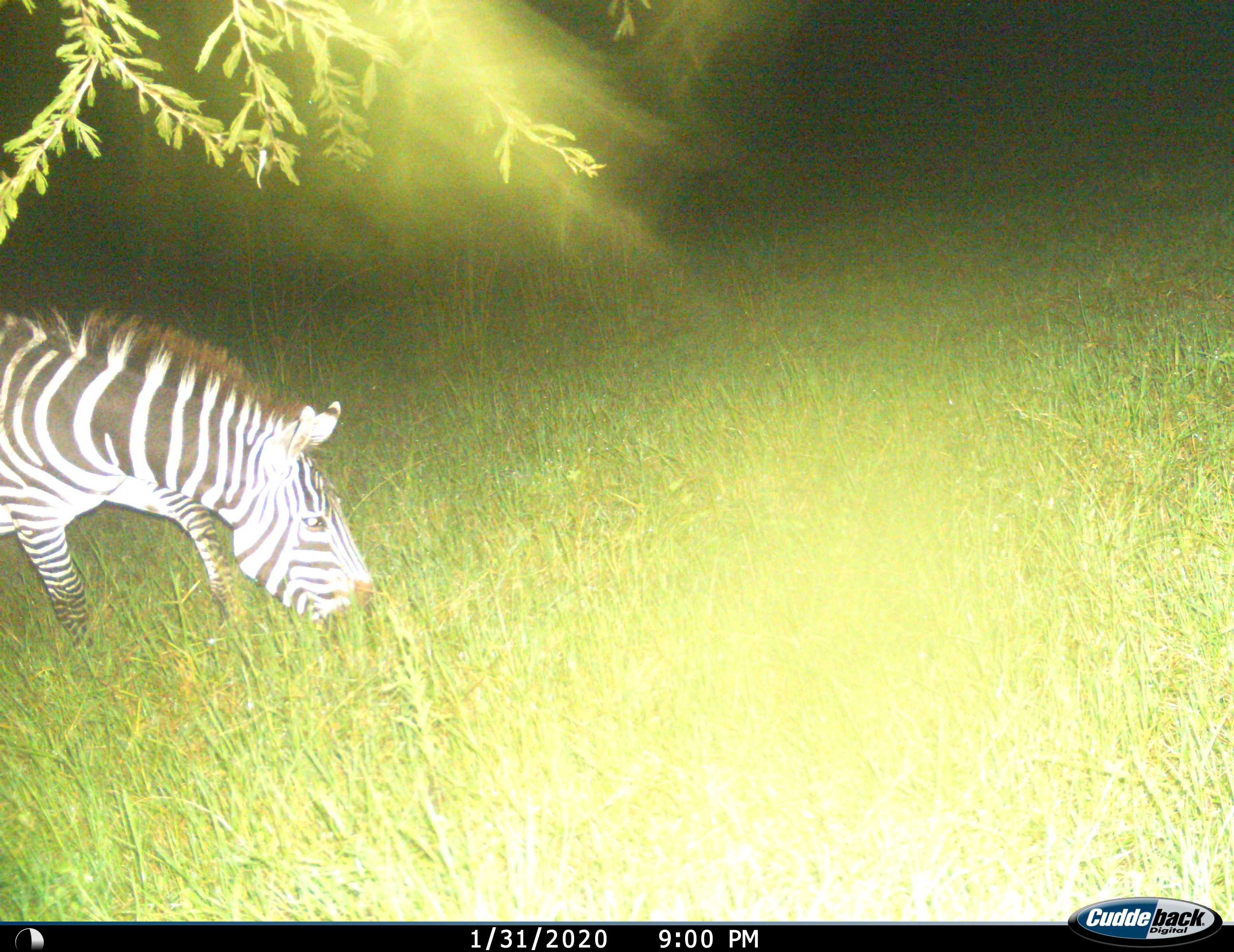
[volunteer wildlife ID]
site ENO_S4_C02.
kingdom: Animalia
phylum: Chordata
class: Mammalia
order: Perissodactyla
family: Equidae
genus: Equus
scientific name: Equus quagga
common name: plains zebra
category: zebraplains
Zebraplains (plains zebra) (Equus quagga), count 1. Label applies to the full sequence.